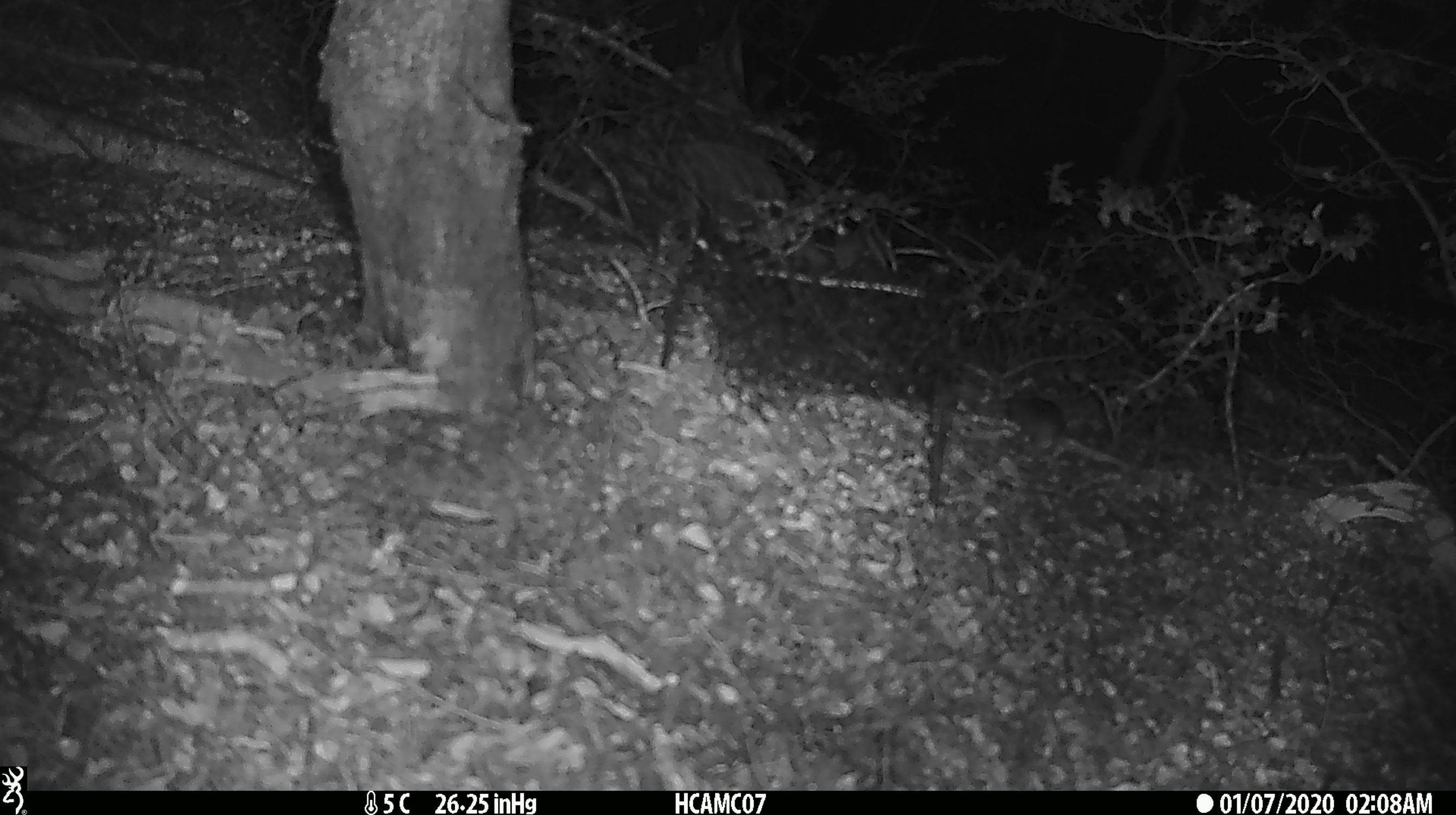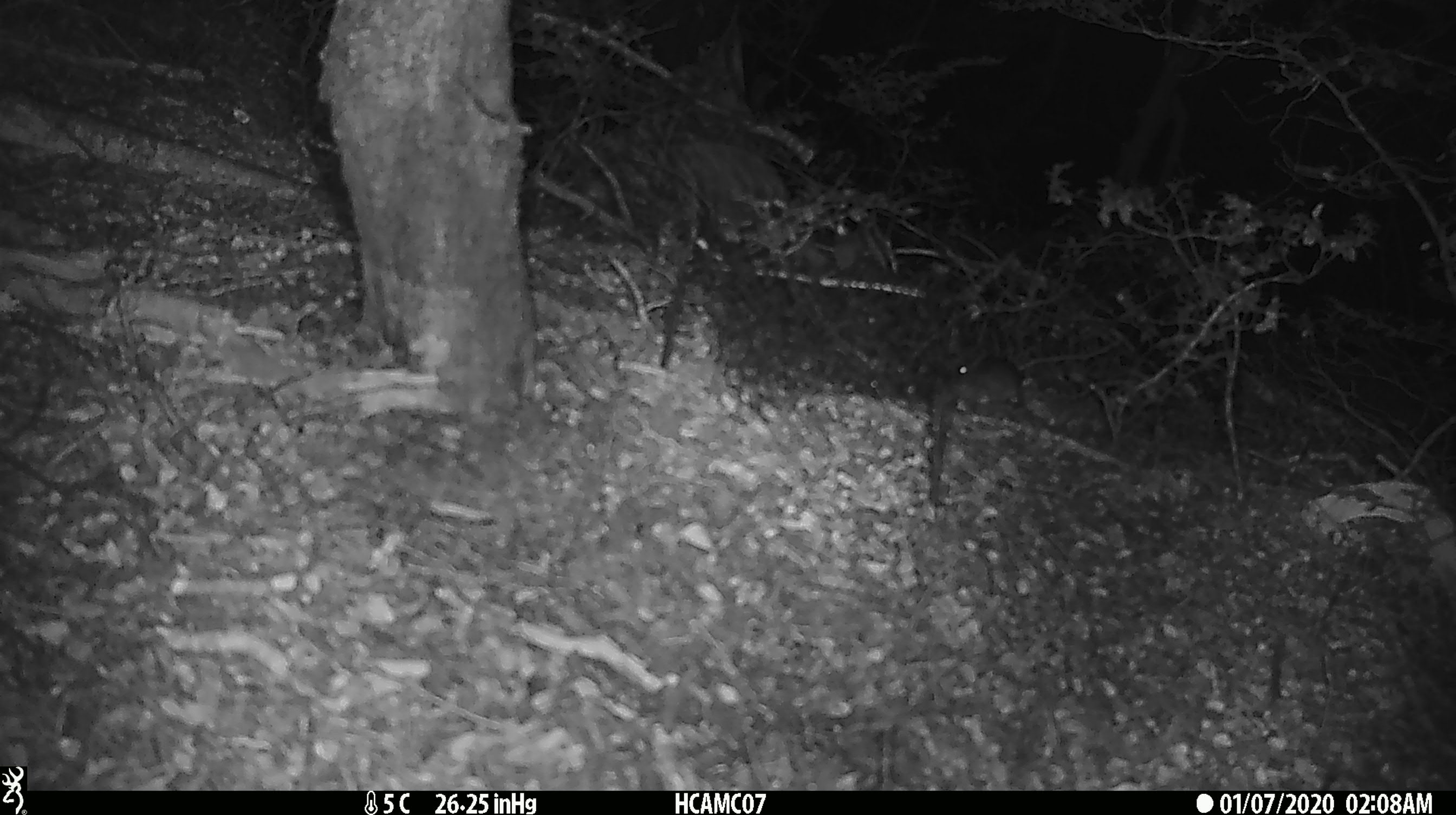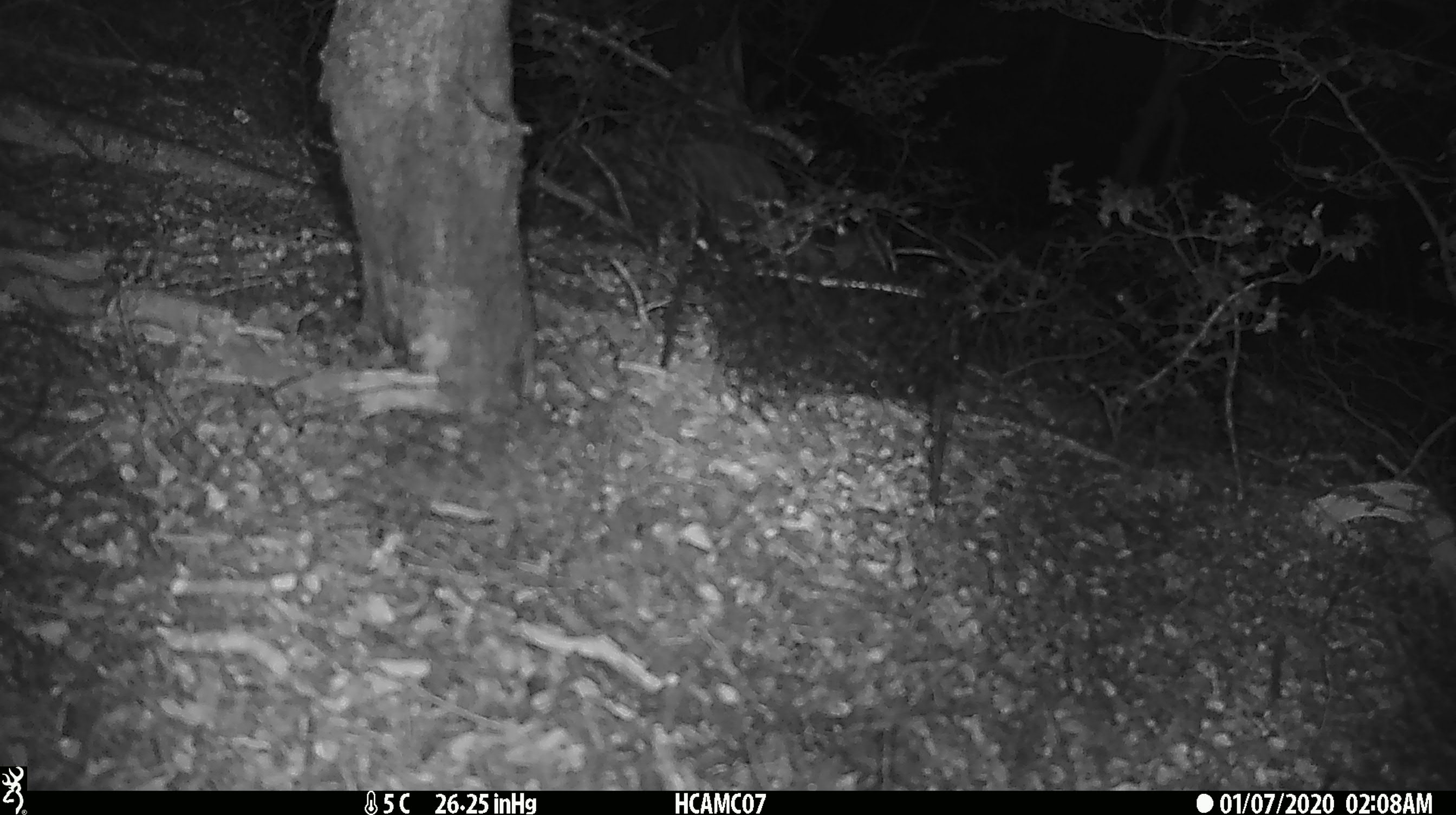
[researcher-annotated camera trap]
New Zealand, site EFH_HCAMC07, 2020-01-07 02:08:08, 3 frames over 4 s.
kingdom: Animalia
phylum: Chordata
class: Mammalia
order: Rodentia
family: Muridae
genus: Mus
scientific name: Mus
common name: mouse